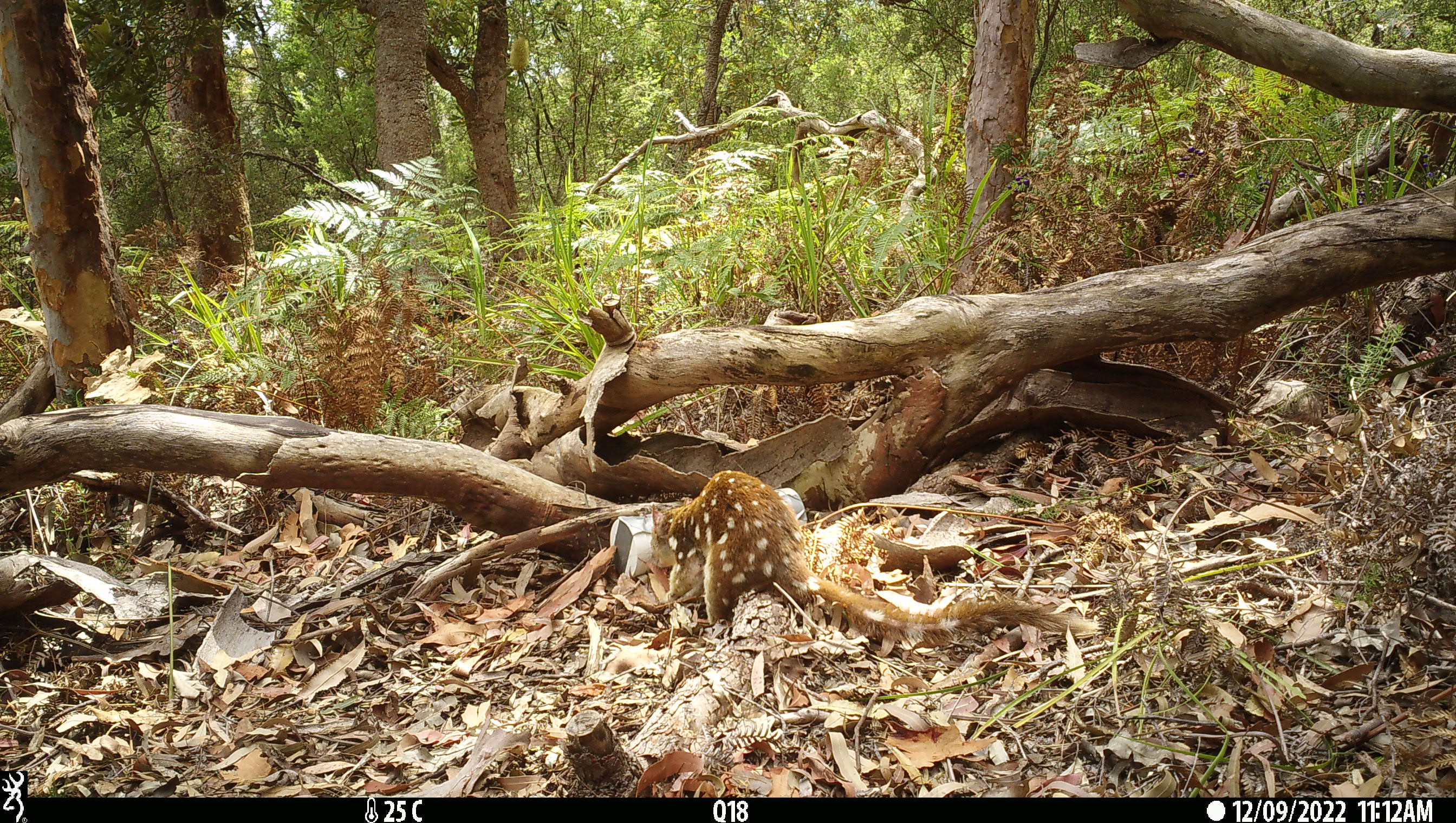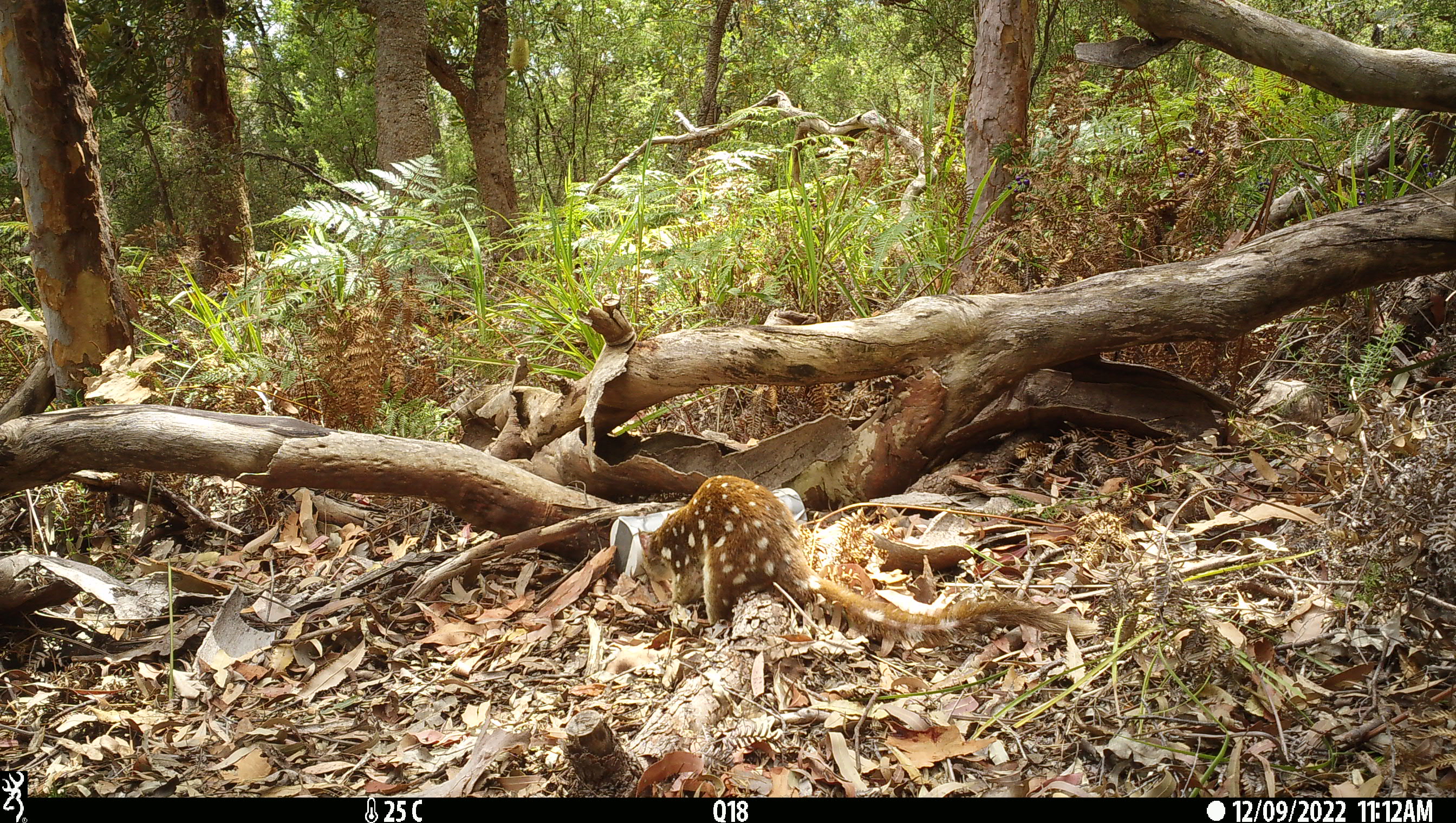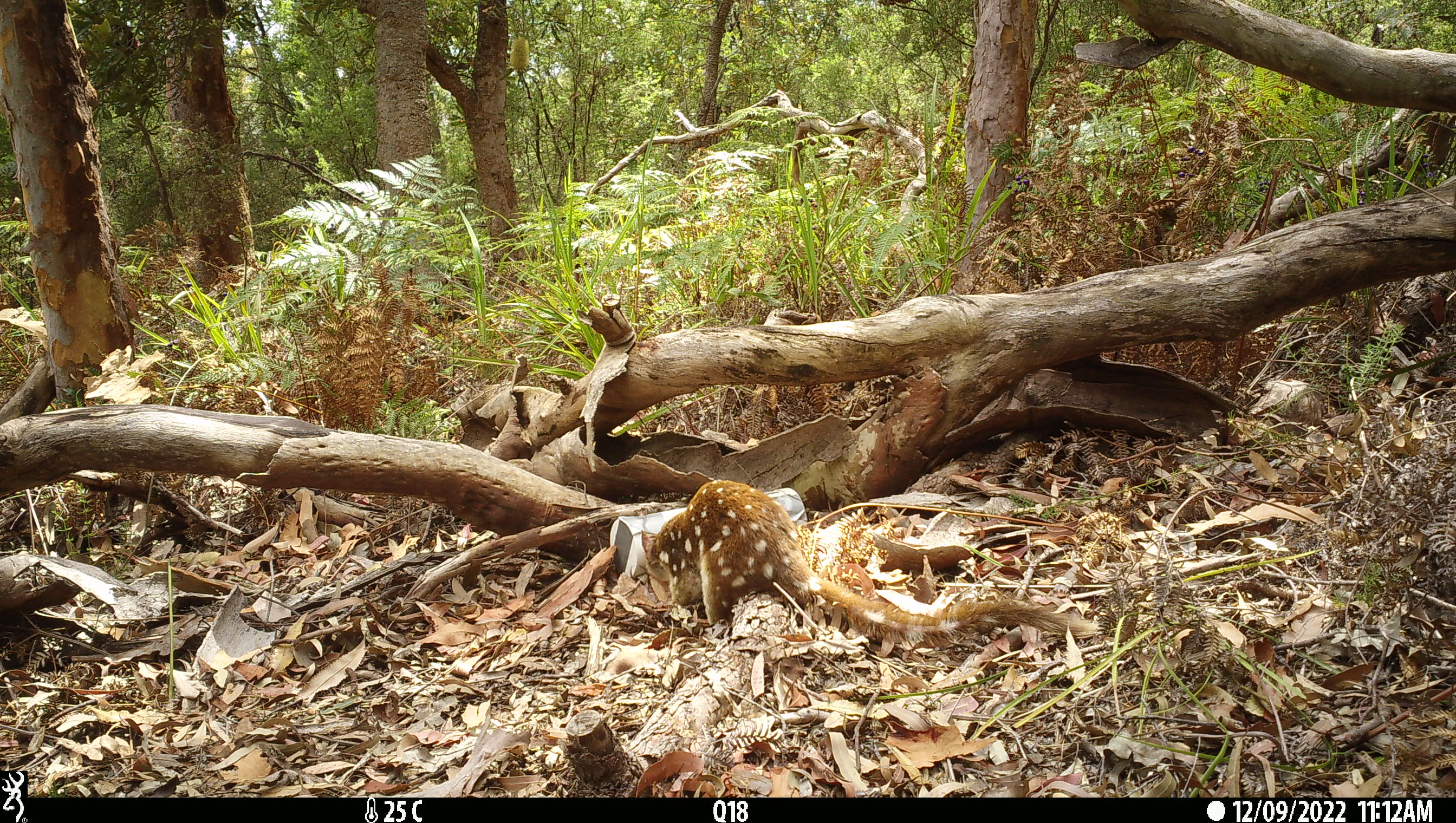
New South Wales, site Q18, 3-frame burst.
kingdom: Animalia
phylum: Chordata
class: Mammalia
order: Dasyuromorphia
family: Dasyuridae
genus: Dasyurus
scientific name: Dasyurus maculatus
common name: spotted-tailed quoll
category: quoll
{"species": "quoll (spotted-tailed quoll) (Dasyurus maculatus)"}